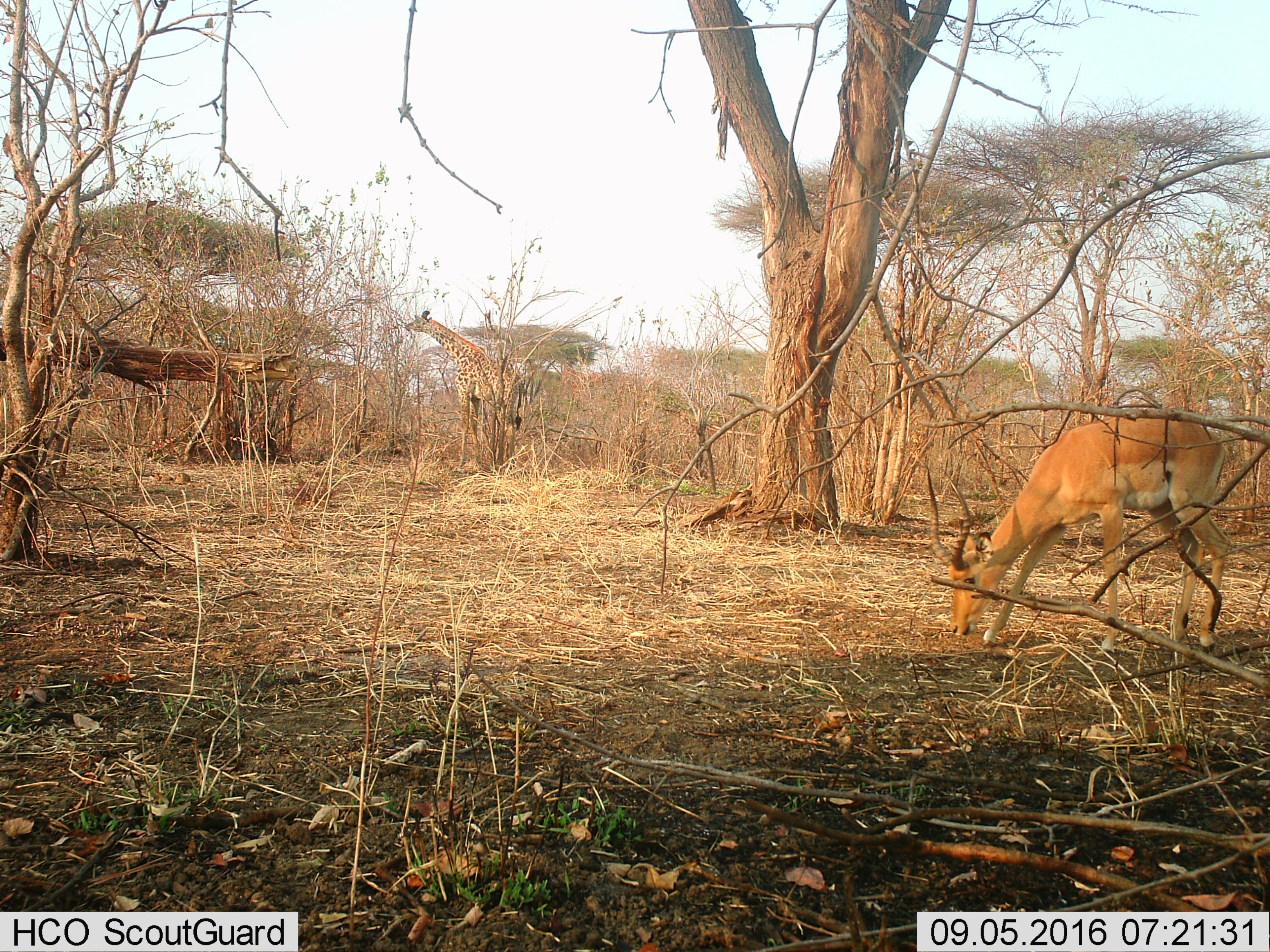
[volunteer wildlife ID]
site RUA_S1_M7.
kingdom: Animalia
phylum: Chordata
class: Mammalia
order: Artiodactyla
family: Giraffidae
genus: Giraffa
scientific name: Giraffa camelopardalis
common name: giraffe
Giraffe (Giraffa camelopardalis), count 1. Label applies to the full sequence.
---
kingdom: Animalia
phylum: Chordata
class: Mammalia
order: Artiodactyla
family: Bovidae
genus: Aepyceros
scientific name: Aepyceros melampus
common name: impala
Impala (Aepyceros melampus), count 1. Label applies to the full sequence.